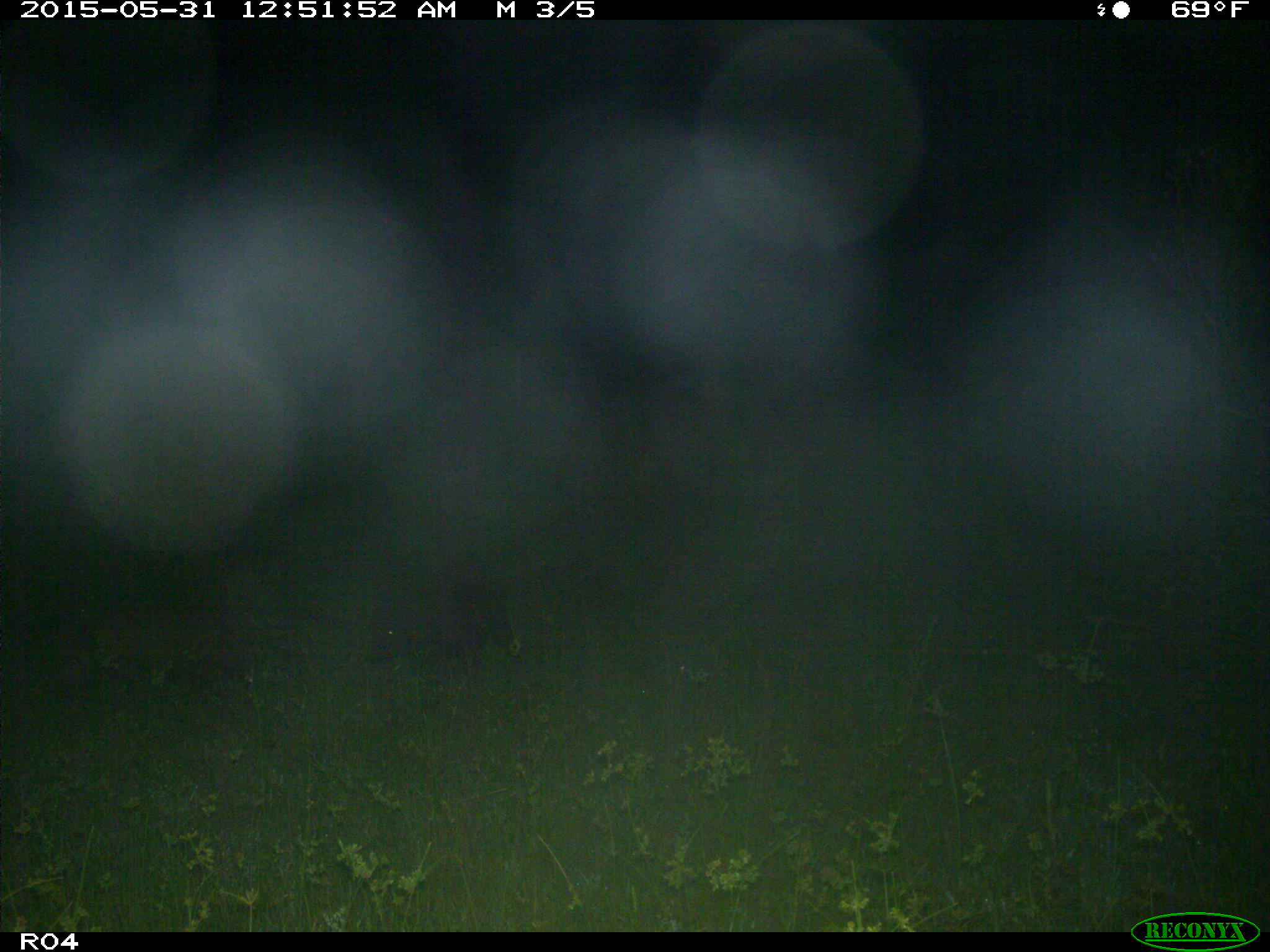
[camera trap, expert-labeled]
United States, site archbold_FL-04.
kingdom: Animalia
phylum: Chordata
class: Mammalia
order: Artiodactyla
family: Suidae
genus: Sus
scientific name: Sus scrofa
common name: wild boar